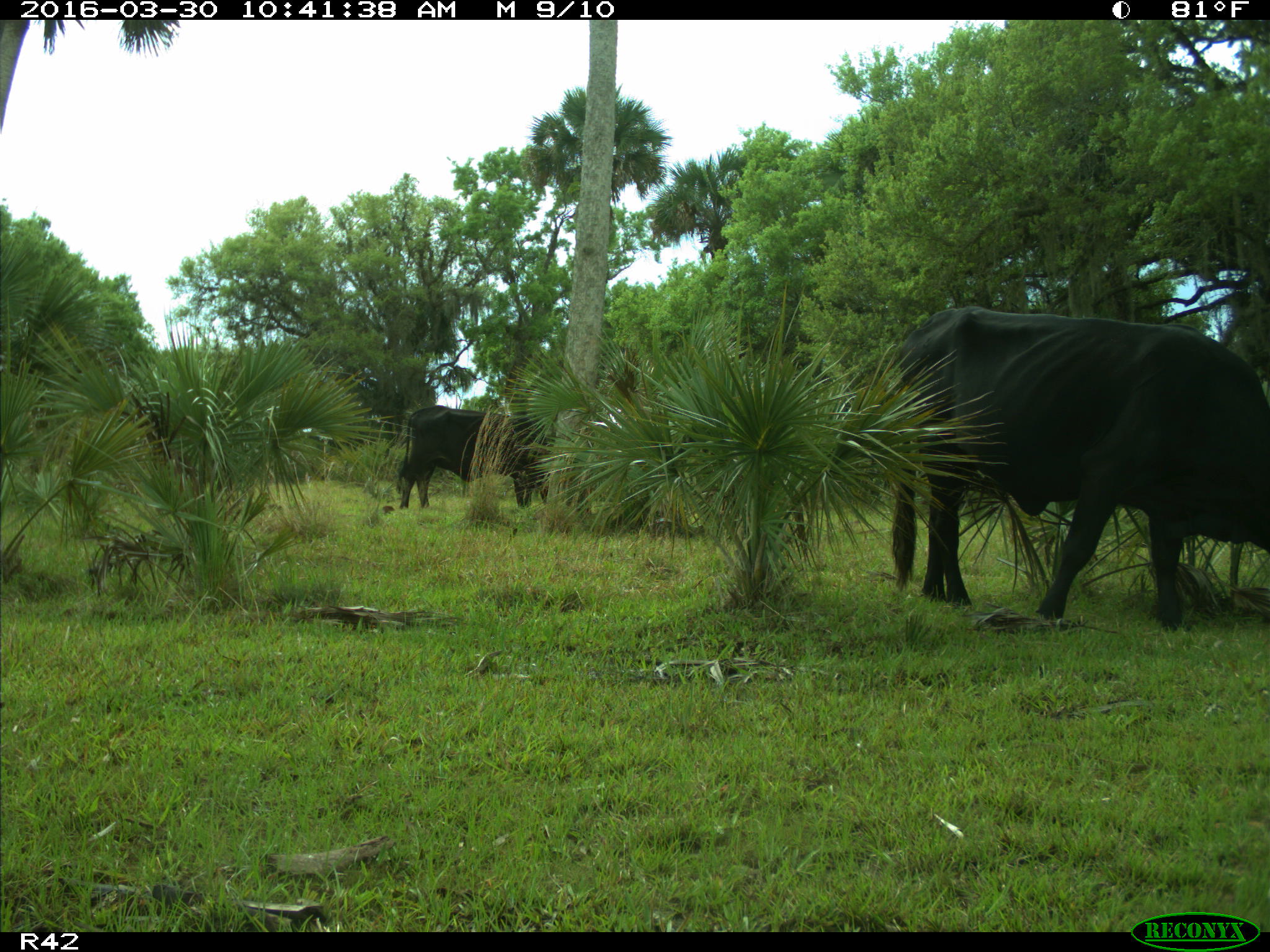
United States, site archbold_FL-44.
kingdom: Animalia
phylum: Chordata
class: Mammalia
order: Artiodactyla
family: Bovidae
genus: Bos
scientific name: Bos taurus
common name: domestic cow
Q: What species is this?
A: Bos taurus (domestic cow).